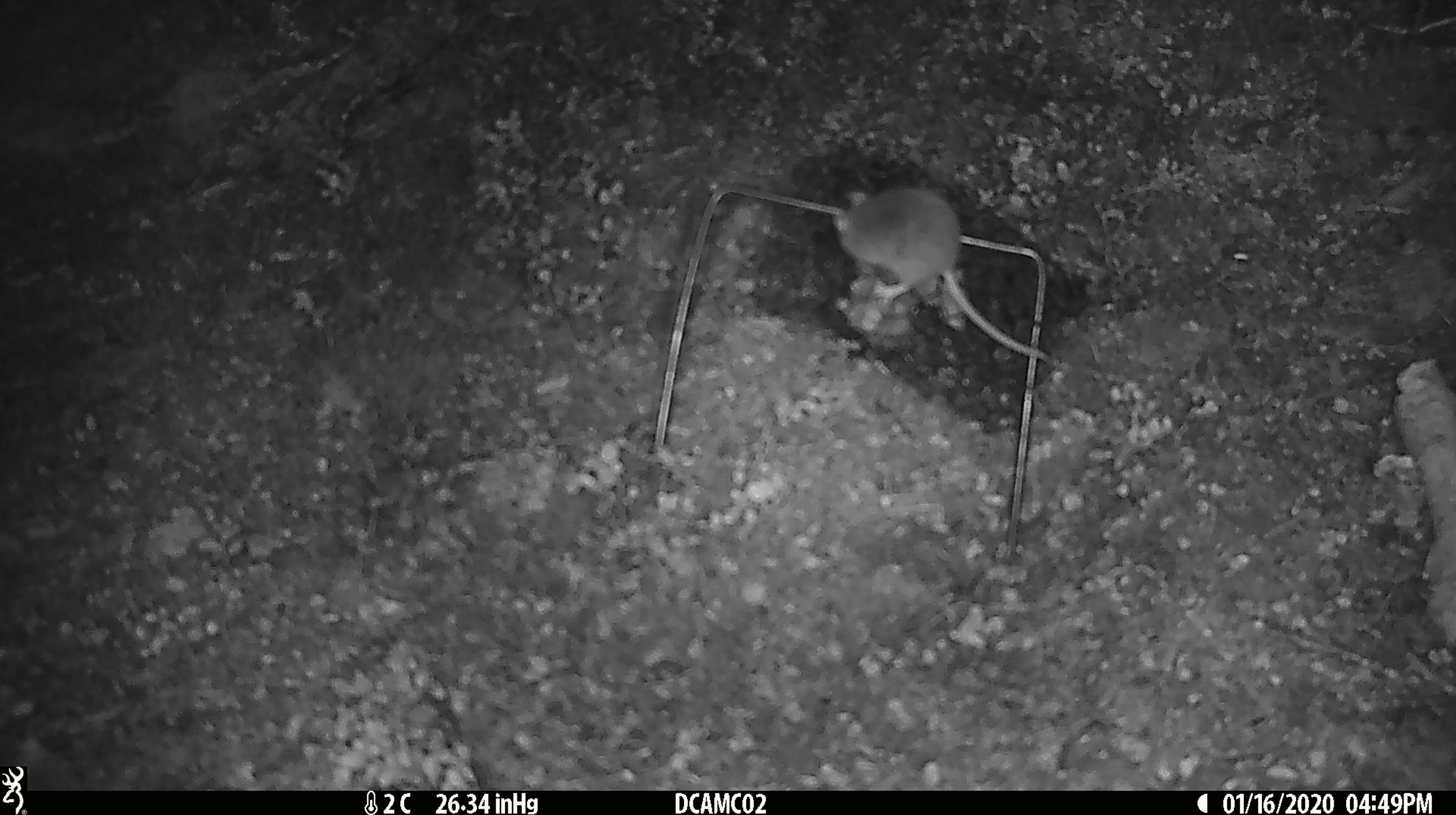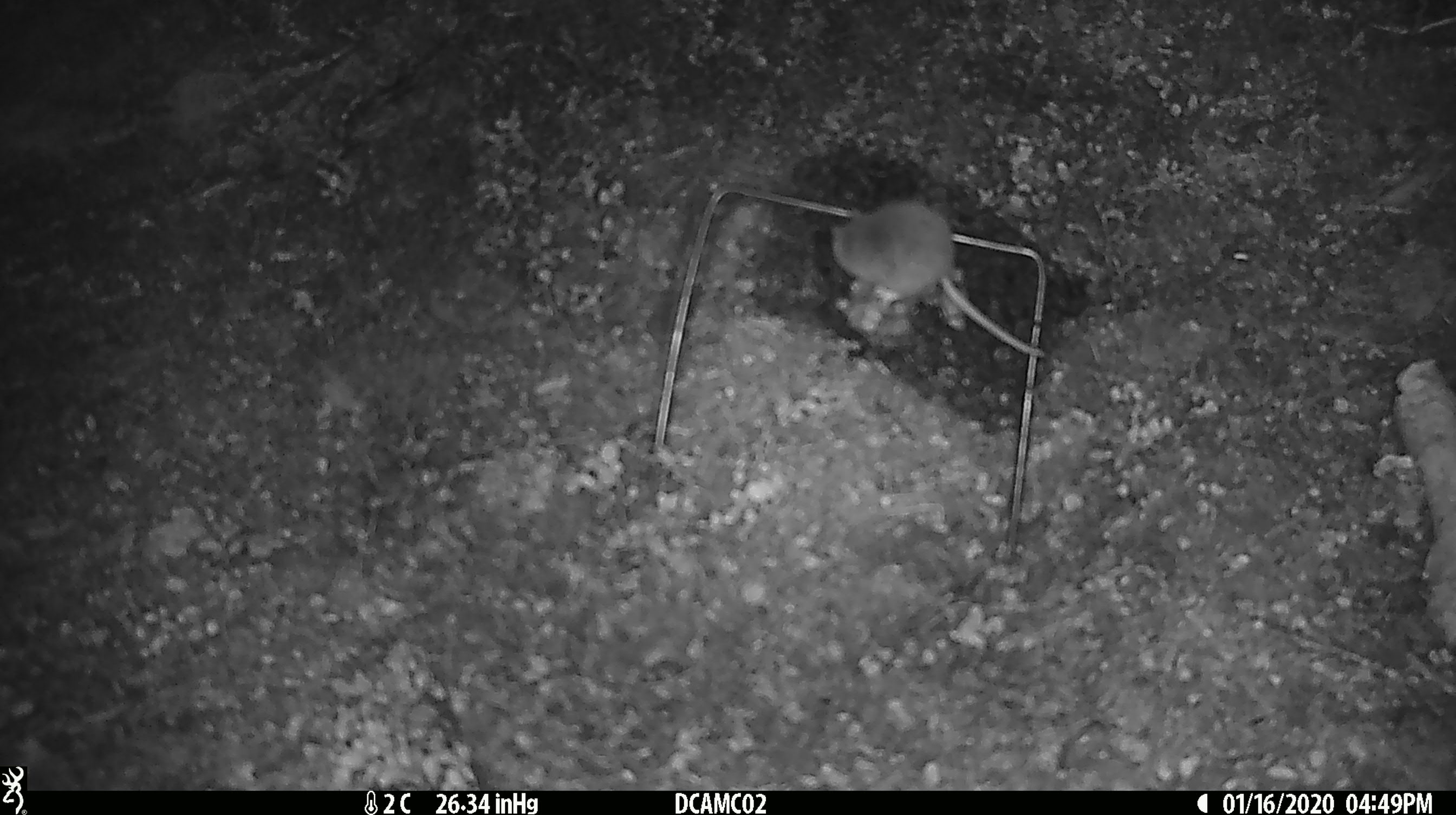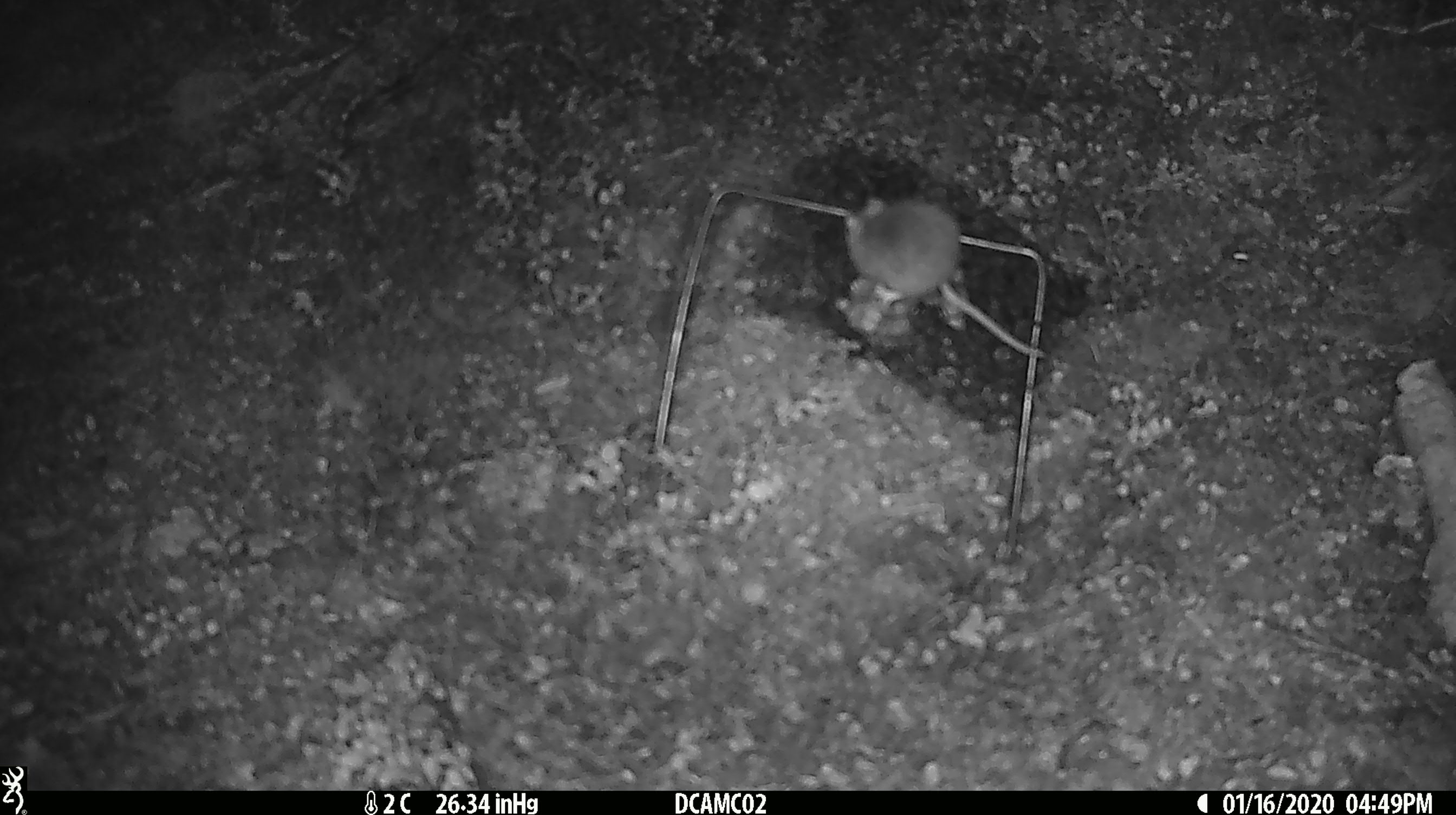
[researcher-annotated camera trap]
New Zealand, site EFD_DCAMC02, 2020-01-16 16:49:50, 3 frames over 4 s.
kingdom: Animalia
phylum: Chordata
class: Mammalia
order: Rodentia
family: Muridae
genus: Mus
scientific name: Mus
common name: mouse